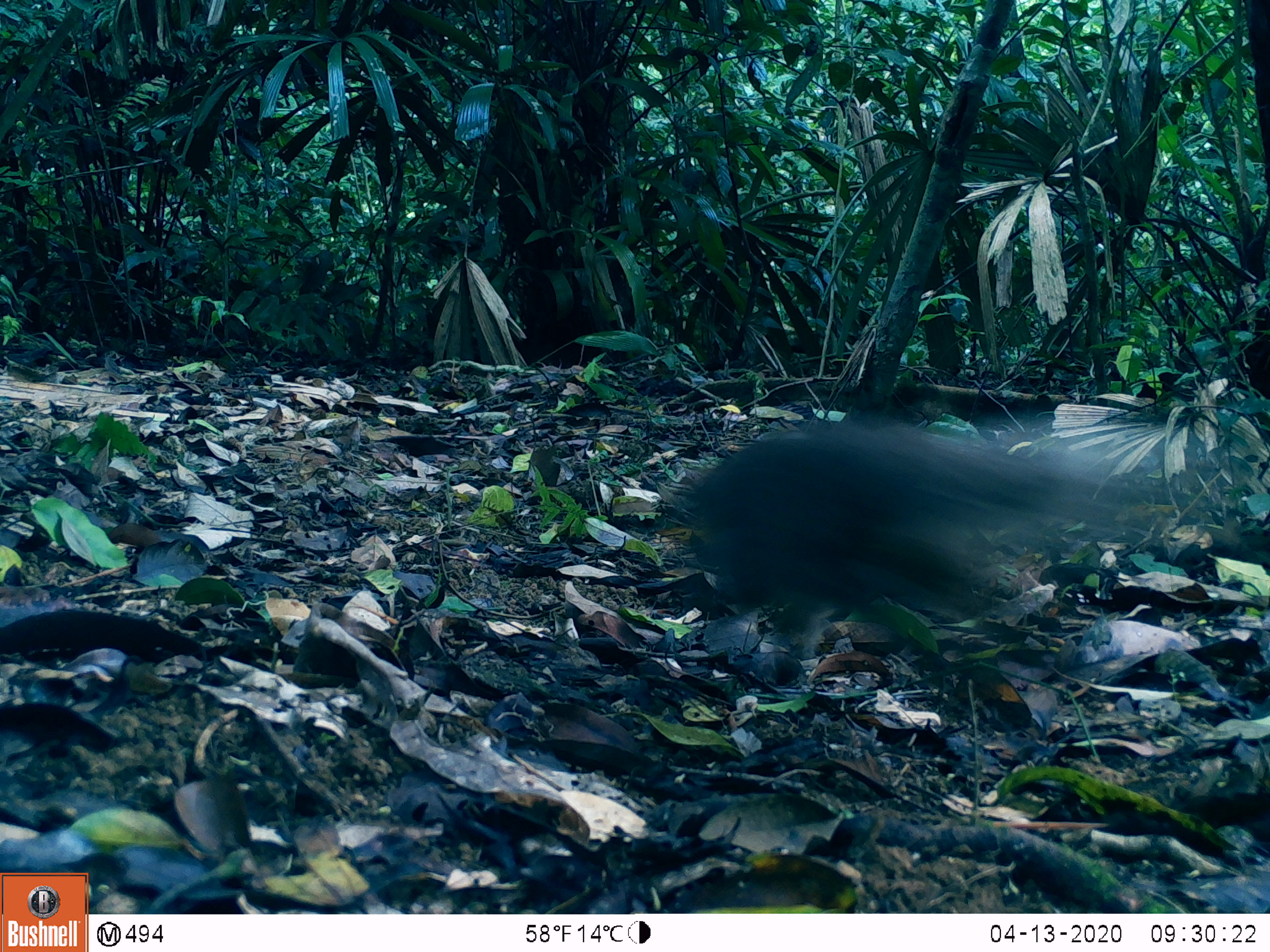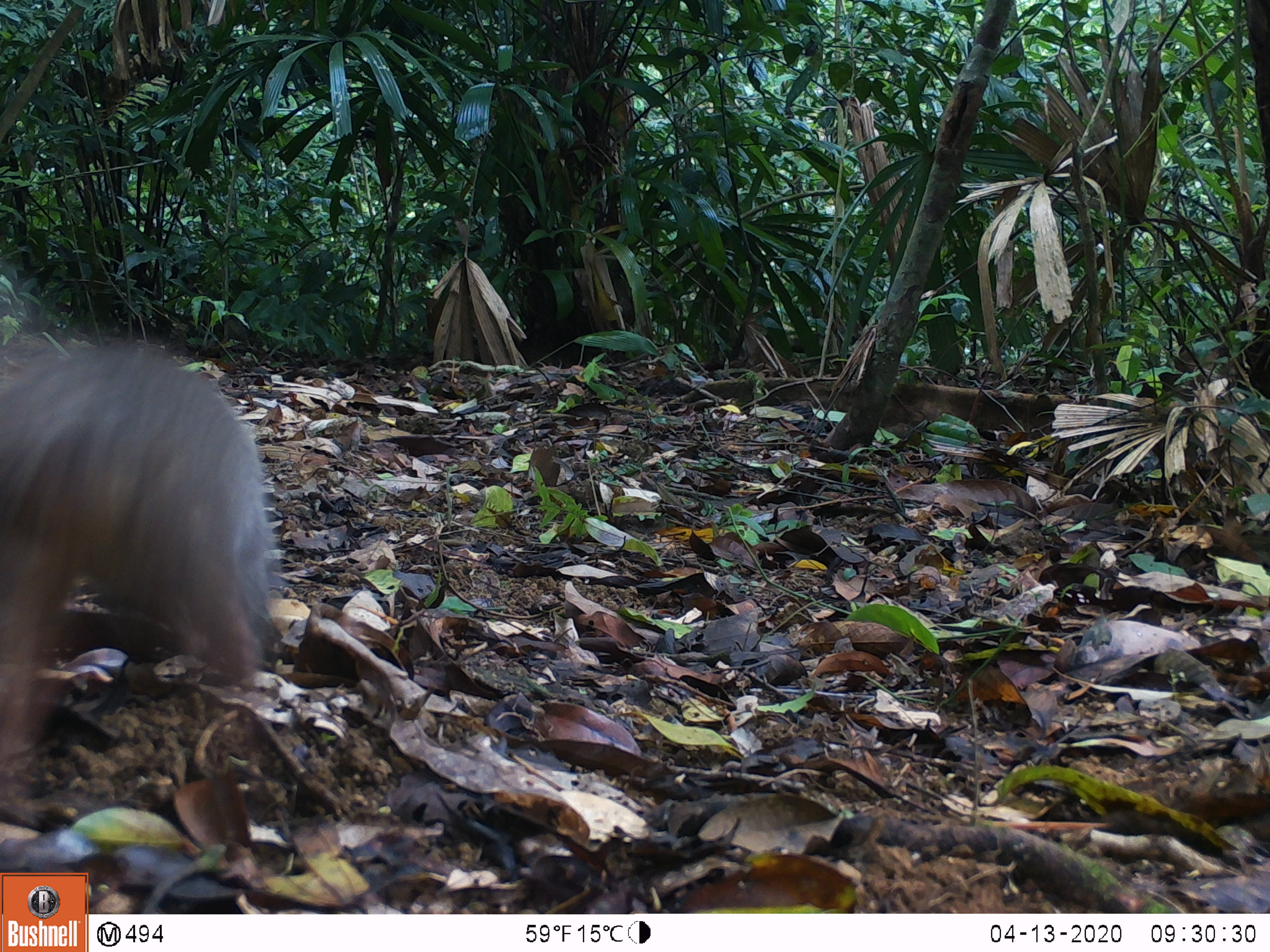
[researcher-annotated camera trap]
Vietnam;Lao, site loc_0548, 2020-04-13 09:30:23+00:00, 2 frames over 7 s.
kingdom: Animalia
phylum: Chordata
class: Mammalia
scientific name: Mammalia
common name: mammal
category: unidentified small mammal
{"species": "unidentified small mammal (mammal) (Mammalia)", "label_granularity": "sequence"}